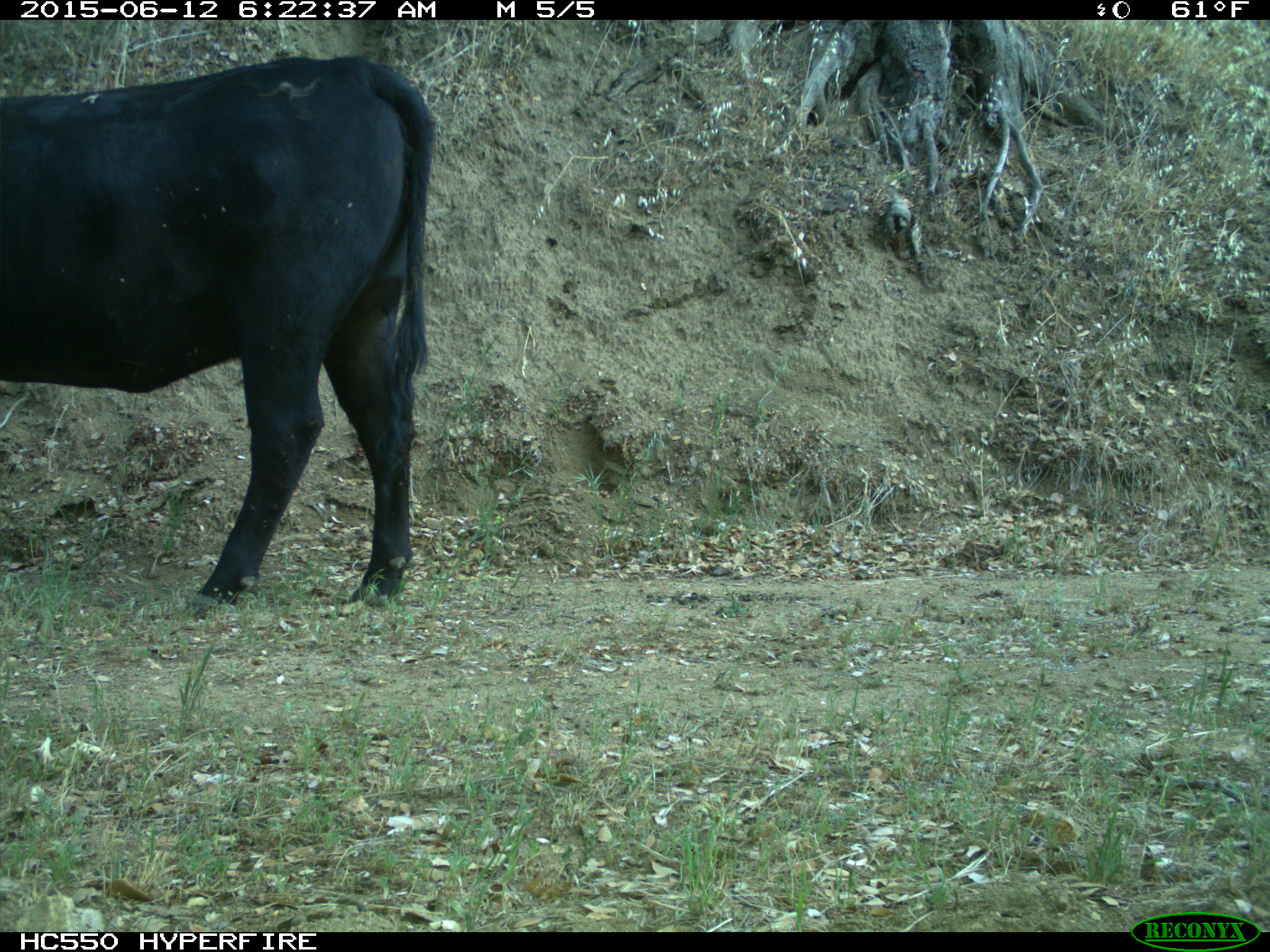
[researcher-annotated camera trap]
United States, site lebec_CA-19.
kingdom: Animalia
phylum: Chordata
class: Mammalia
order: Artiodactyla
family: Bovidae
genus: Bos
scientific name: Bos taurus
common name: domestic cow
Bos taurus (domestic cow).